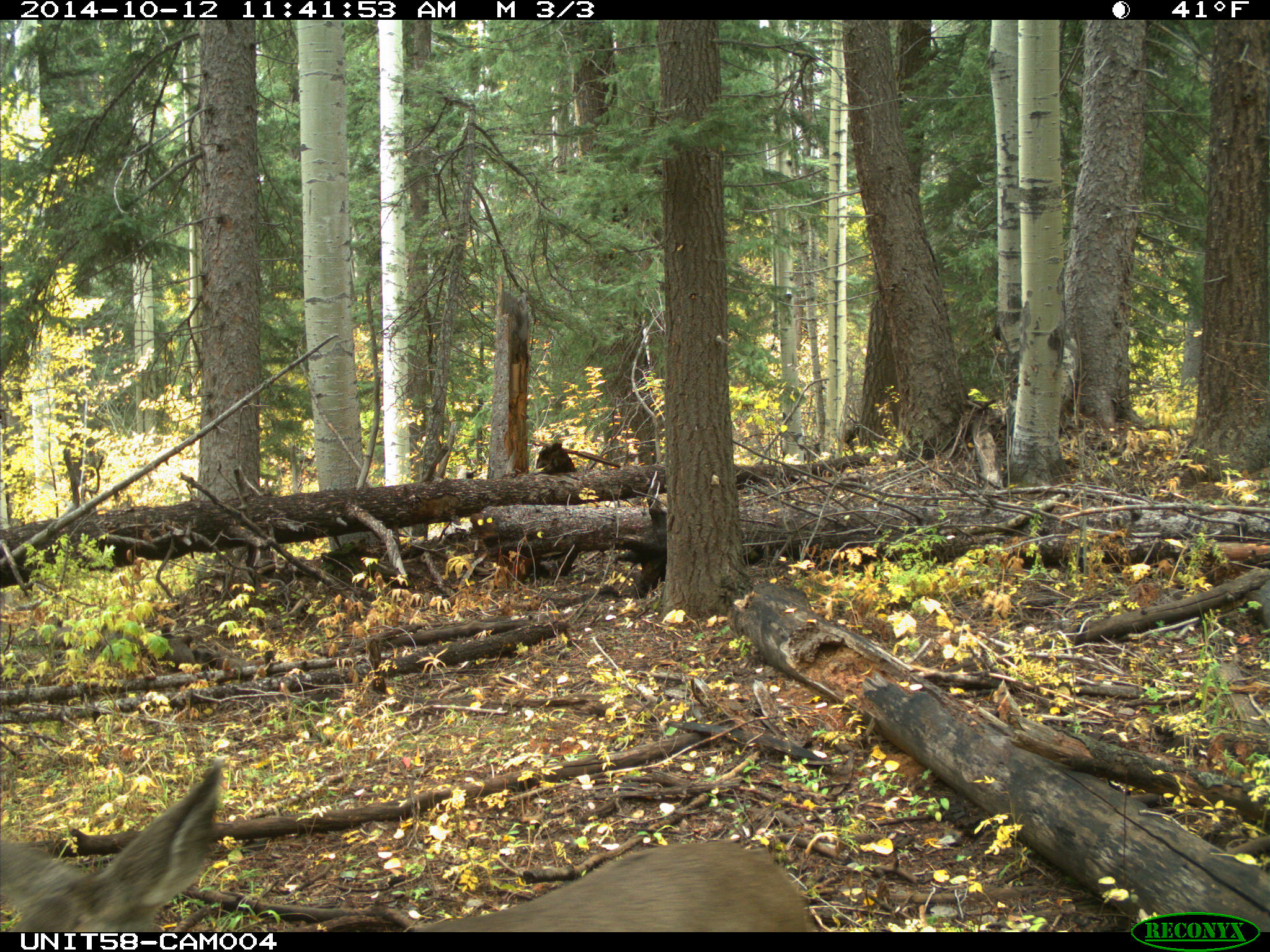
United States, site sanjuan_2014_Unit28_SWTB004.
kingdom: Animalia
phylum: Chordata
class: Mammalia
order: Artiodactyla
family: Cervidae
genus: Odocoileus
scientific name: Odocoileus hemionus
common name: mule deer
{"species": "Odocoileus hemionus (mule deer)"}